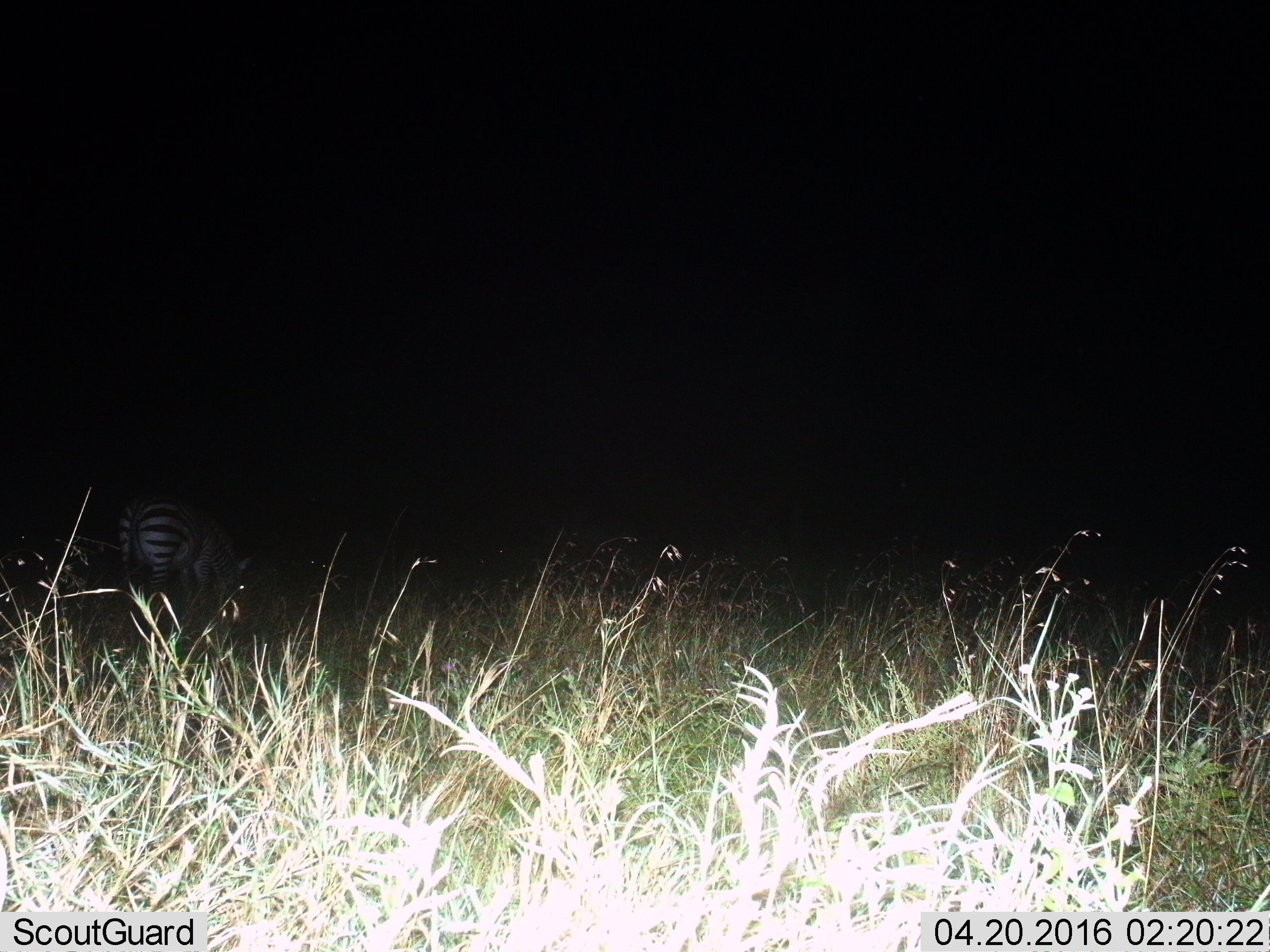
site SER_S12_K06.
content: unidentified animal